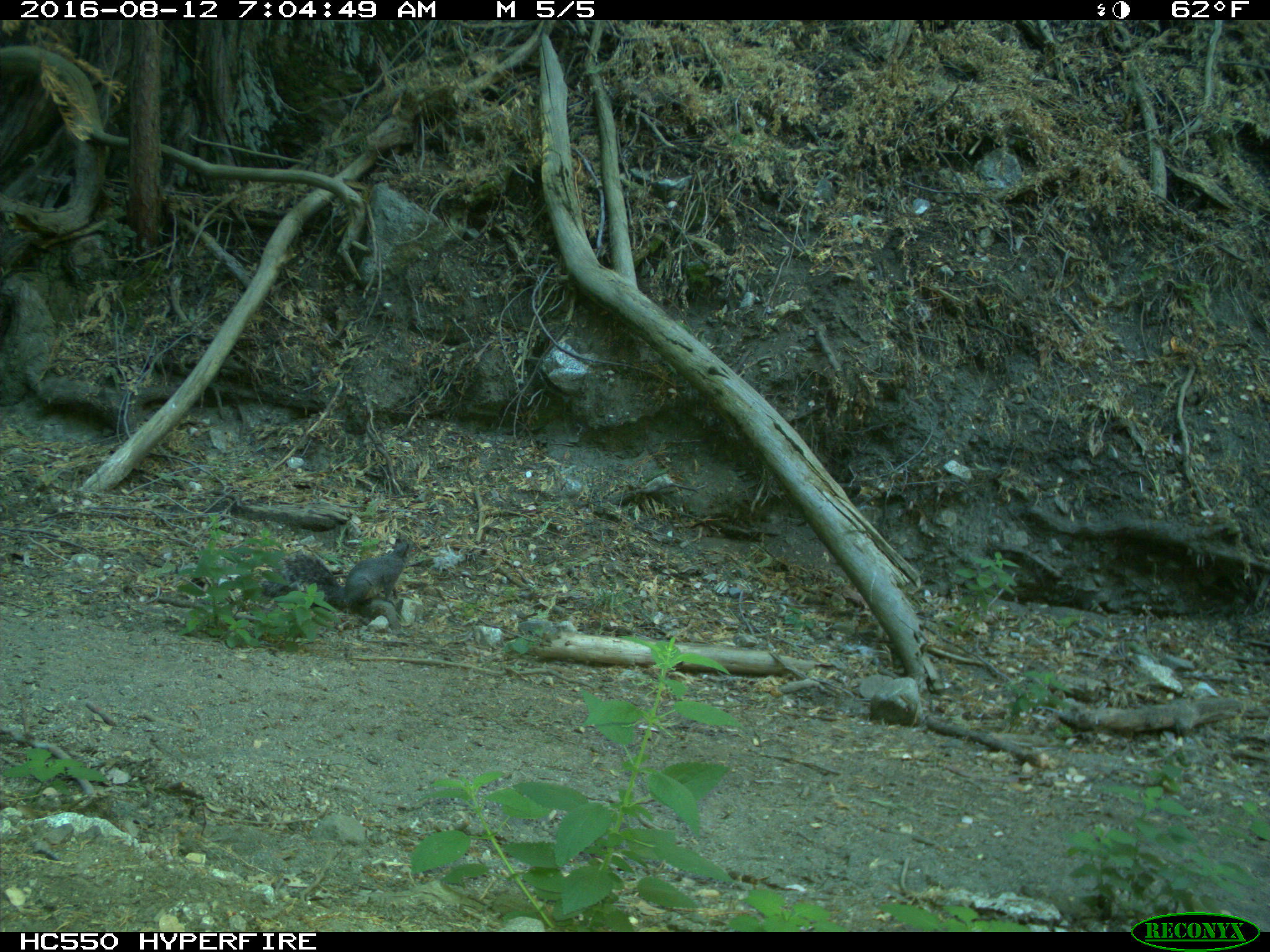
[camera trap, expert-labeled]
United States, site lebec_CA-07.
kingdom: Animalia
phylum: Chordata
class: Mammalia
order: Rodentia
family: Sciuridae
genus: Sciurus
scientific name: Sciurus carolinensis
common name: eastern gray squirrel